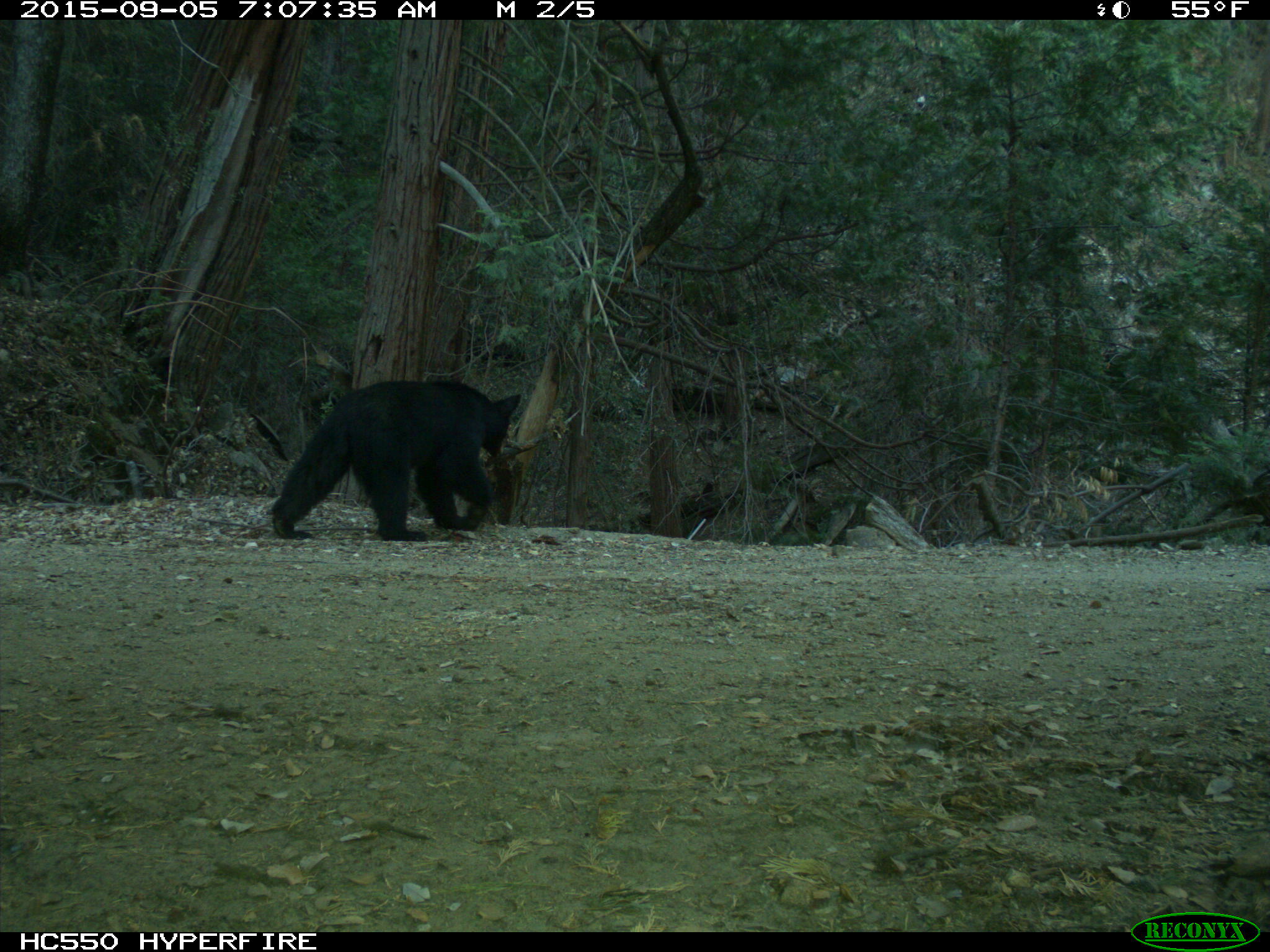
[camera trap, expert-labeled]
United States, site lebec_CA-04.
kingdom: Animalia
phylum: Chordata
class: Mammalia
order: Carnivora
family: Ursidae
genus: Ursus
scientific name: Ursus americanus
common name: american black bear